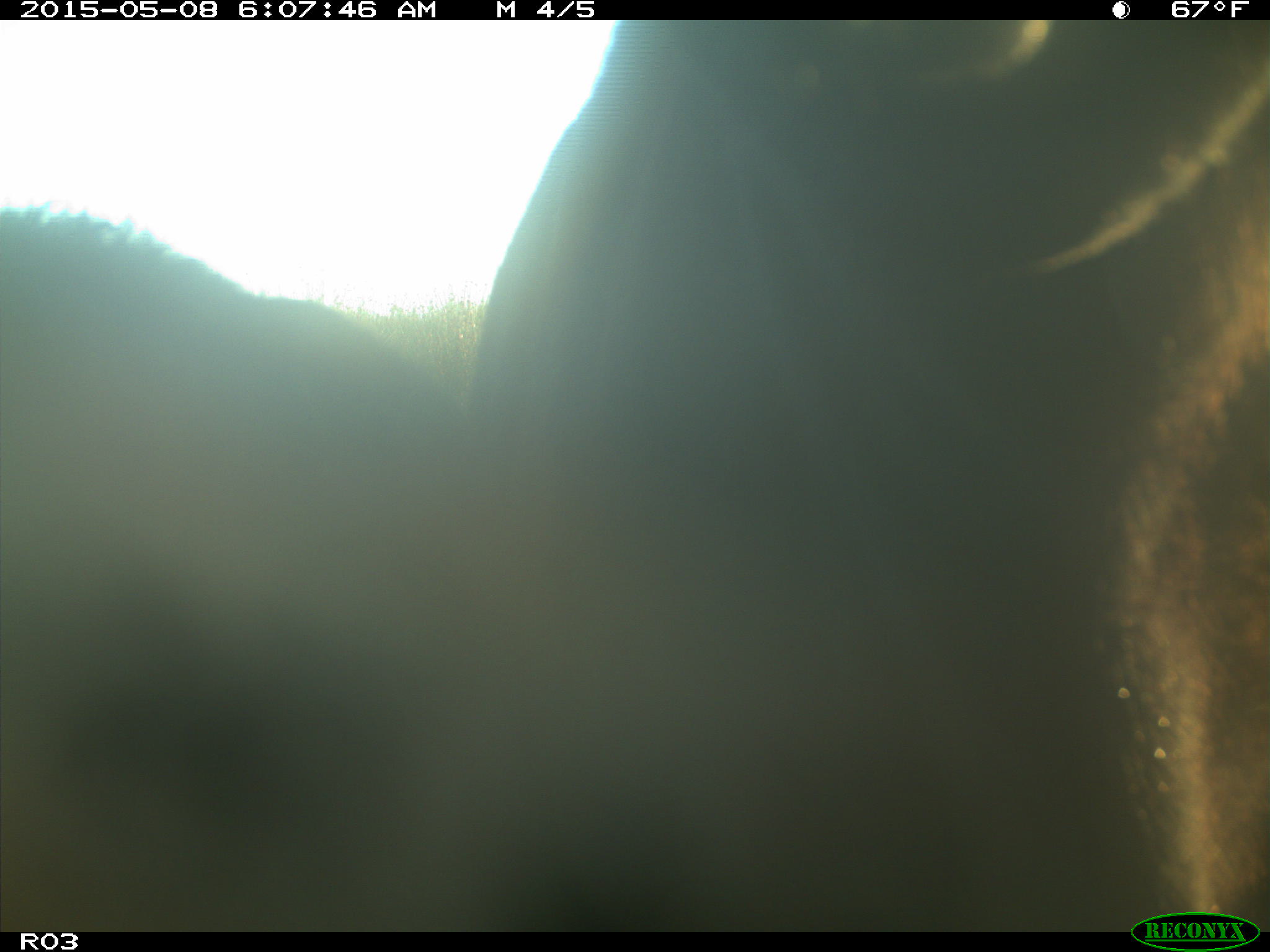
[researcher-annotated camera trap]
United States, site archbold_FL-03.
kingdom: Animalia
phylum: Chordata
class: Mammalia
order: Artiodactyla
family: Bovidae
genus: Bos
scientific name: Bos taurus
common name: domestic cow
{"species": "Bos taurus (domestic cow)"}